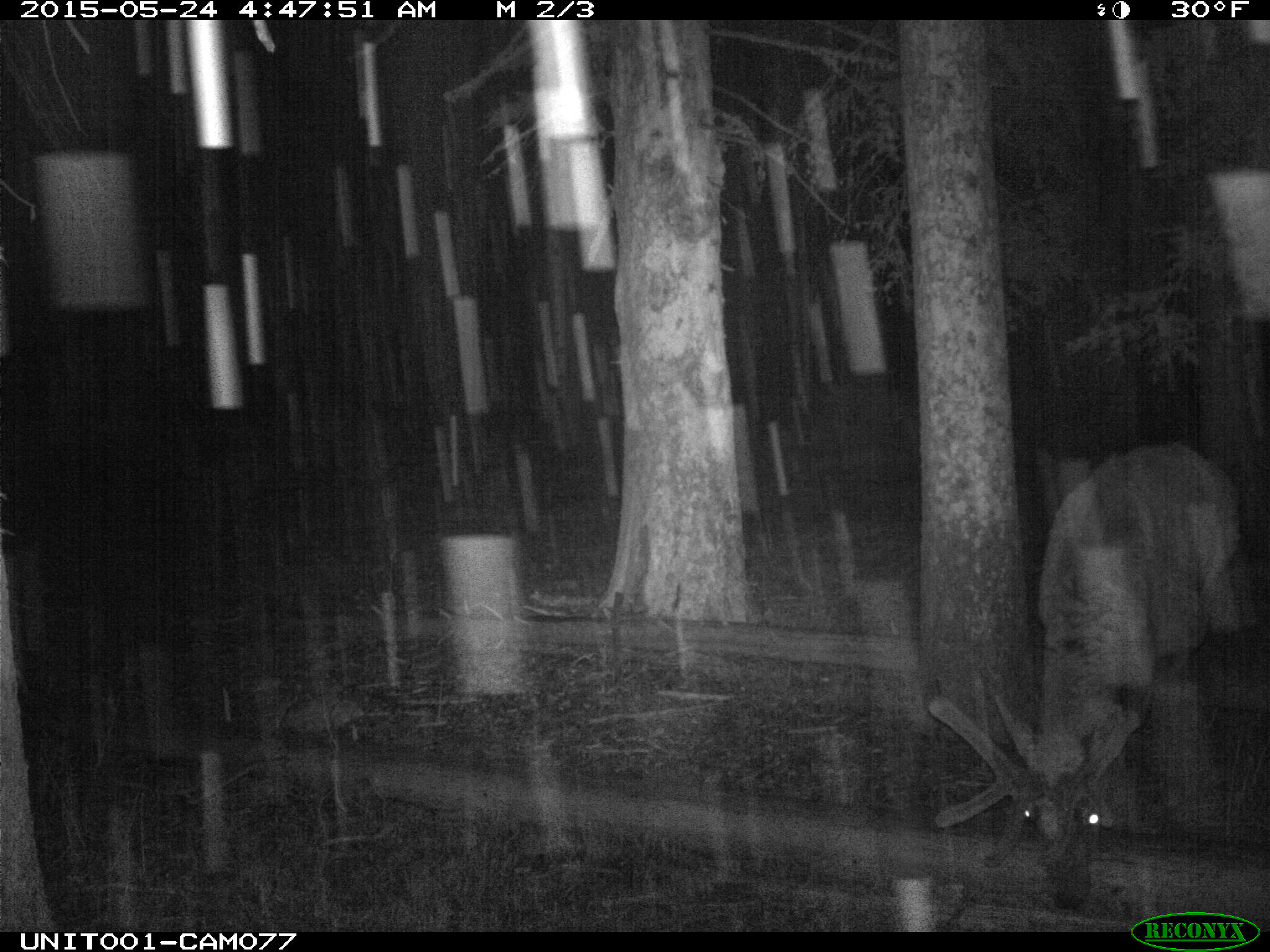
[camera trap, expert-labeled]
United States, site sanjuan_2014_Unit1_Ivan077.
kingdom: Animalia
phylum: Chordata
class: Mammalia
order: Artiodactyla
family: Cervidae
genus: Cervus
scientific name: Cervus elaphus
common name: red deer